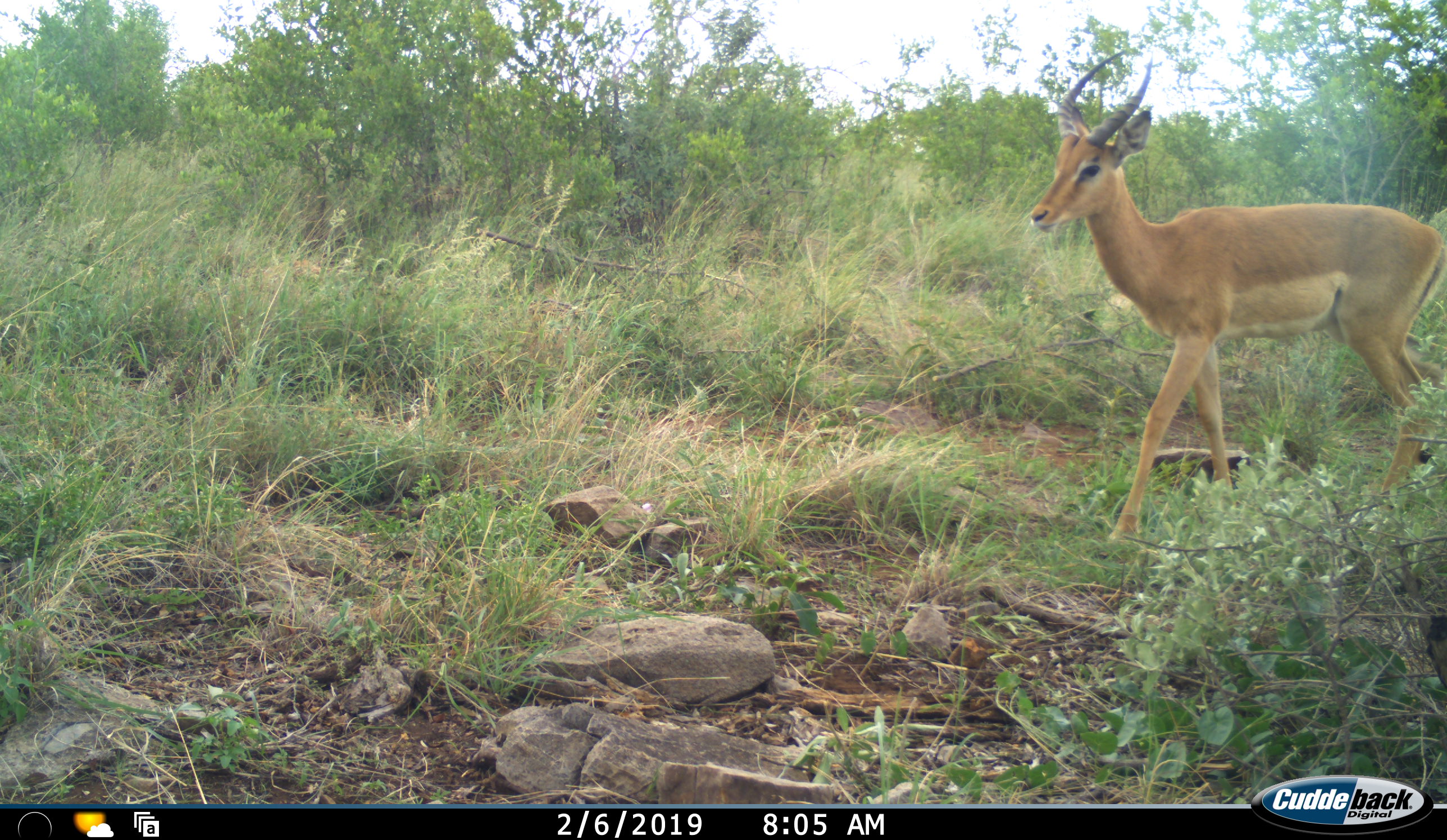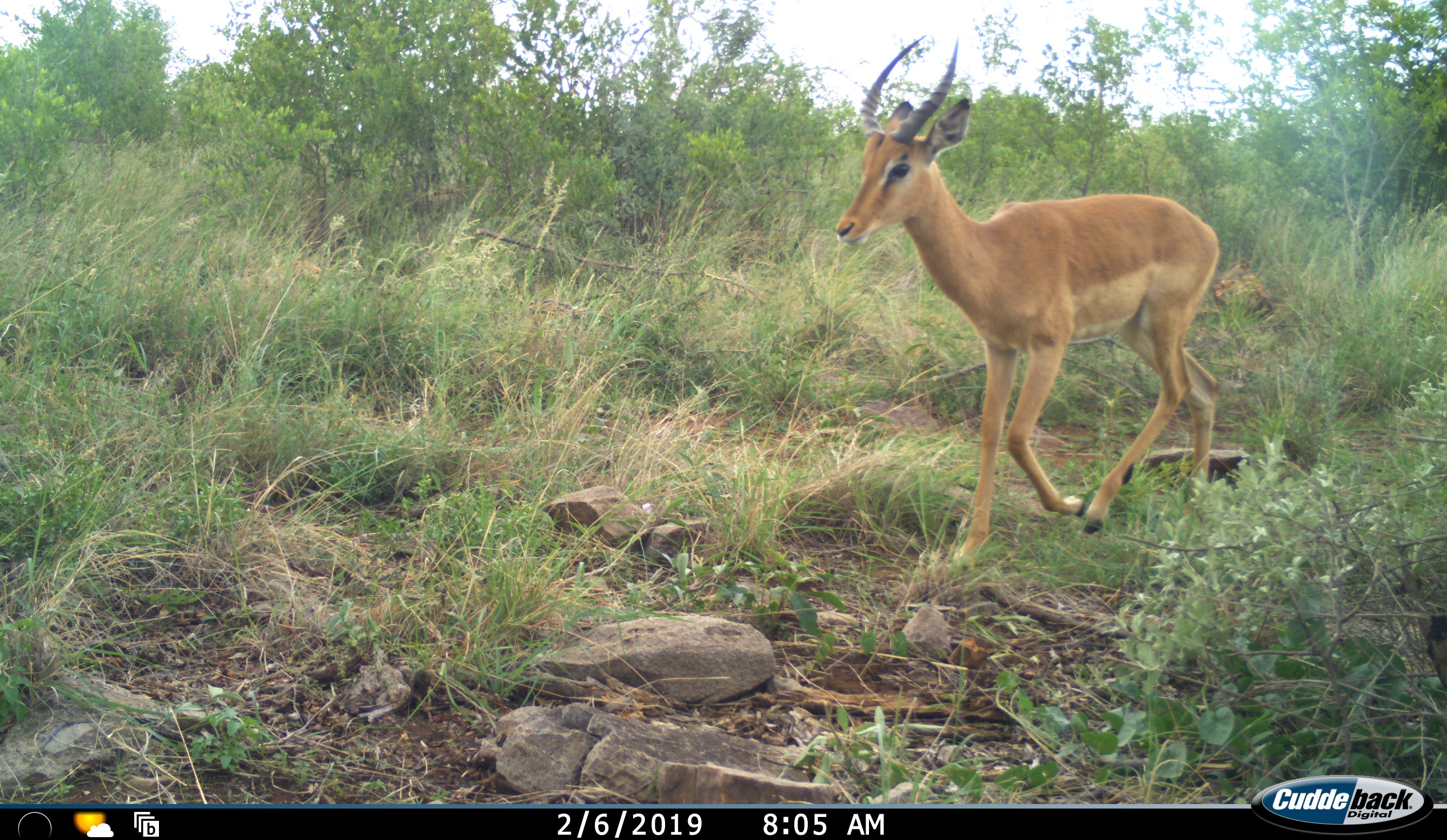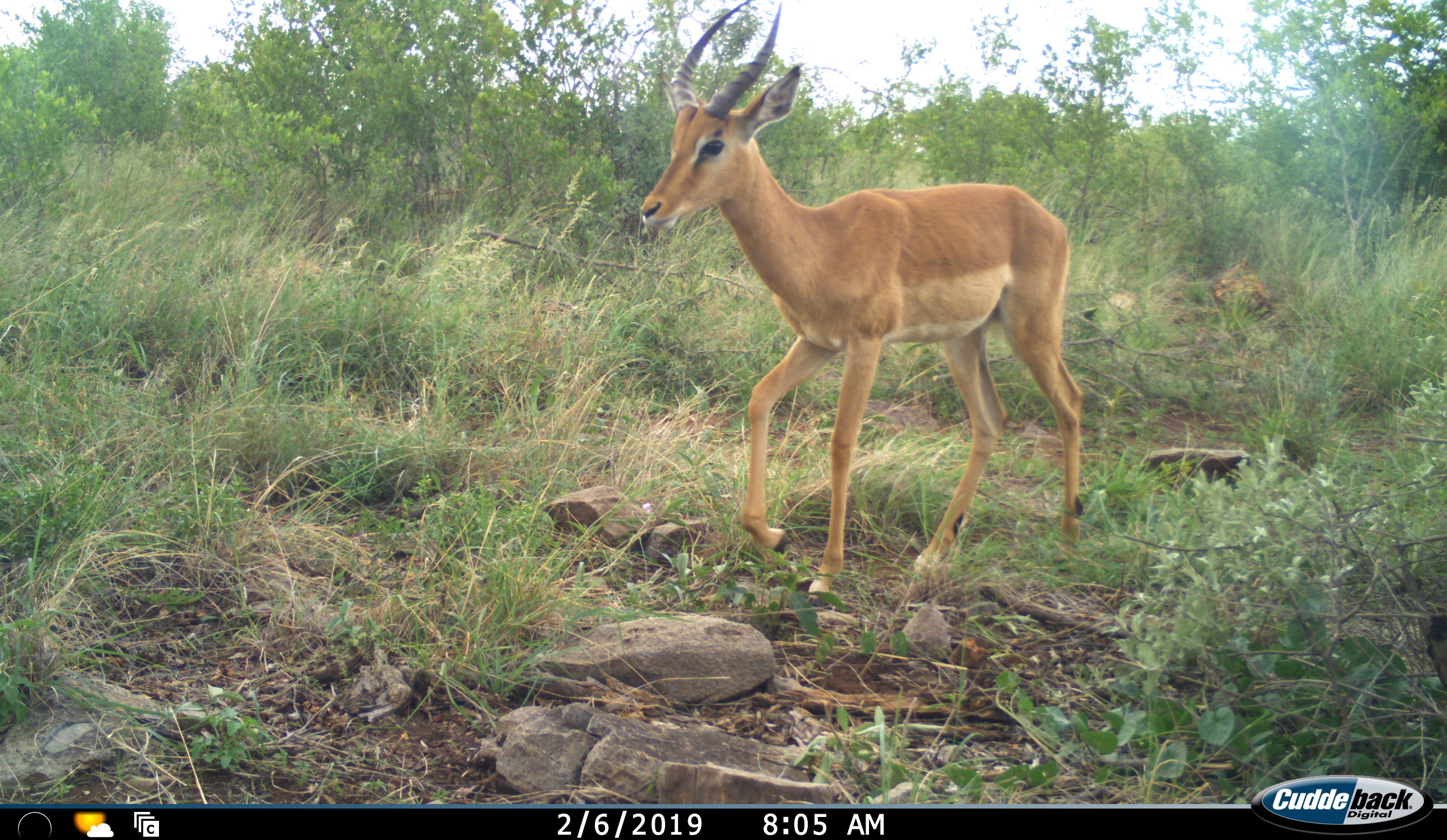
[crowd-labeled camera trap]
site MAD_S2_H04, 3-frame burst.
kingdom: Animalia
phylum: Chordata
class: Mammalia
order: Artiodactyla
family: Bovidae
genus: Aepyceros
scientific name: Aepyceros melampus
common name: impala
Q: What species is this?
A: Impala (Aepyceros melampus).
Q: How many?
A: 1.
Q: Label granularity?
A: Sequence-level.